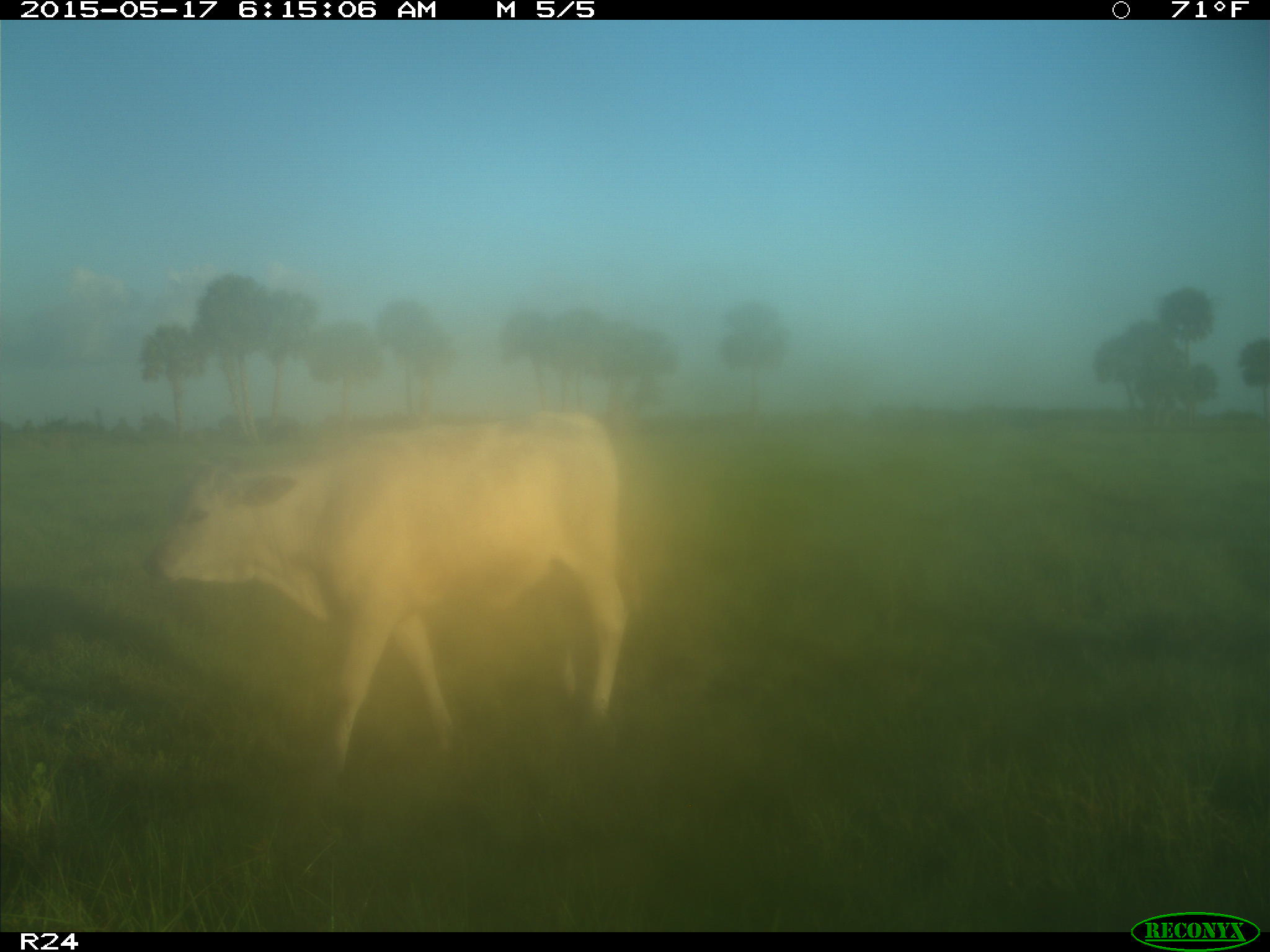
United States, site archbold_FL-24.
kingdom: Animalia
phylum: Chordata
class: Mammalia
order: Artiodactyla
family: Bovidae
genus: Bos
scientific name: Bos taurus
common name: domestic cow